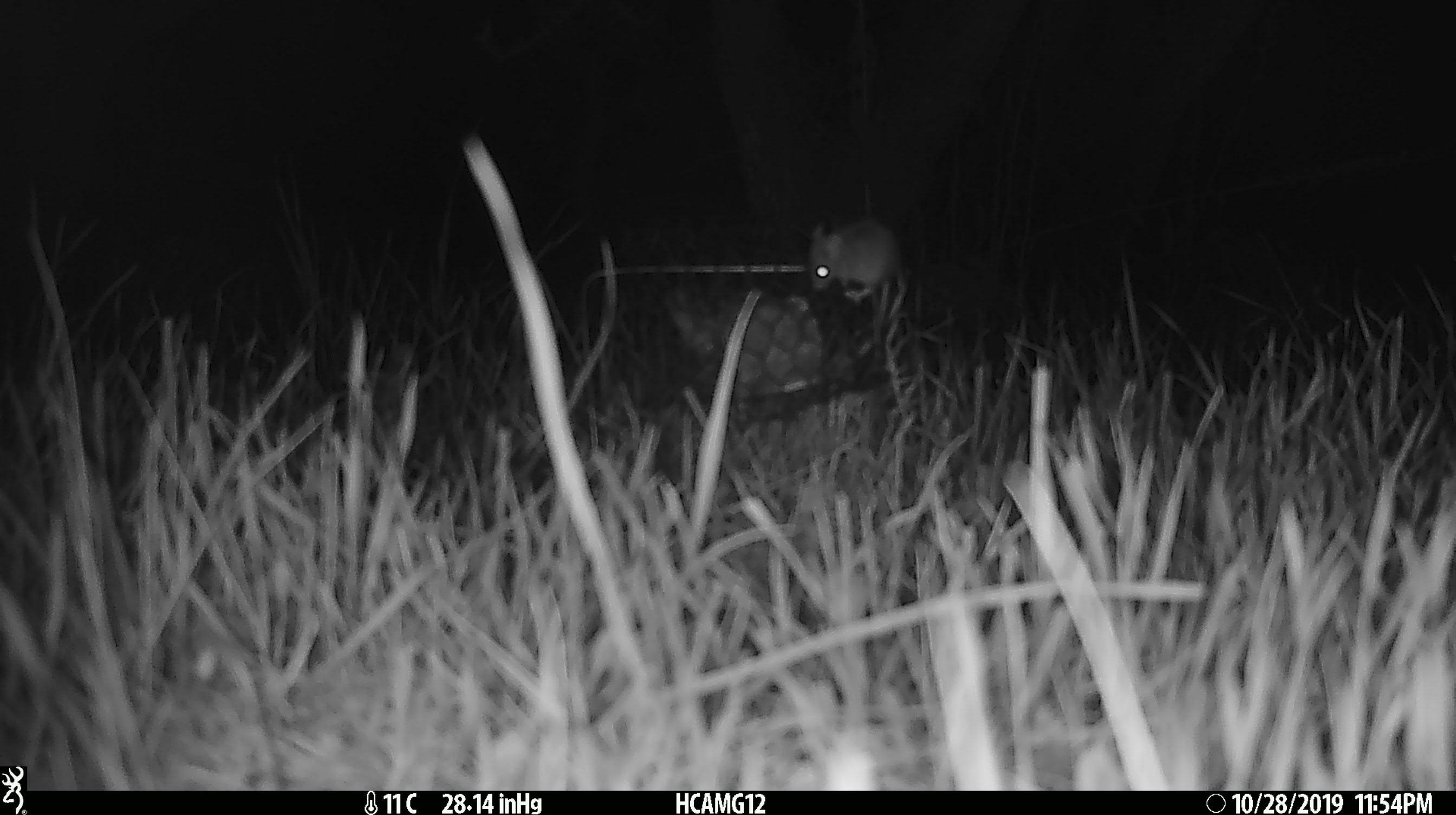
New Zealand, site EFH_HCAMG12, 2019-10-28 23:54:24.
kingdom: Animalia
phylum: Chordata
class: Mammalia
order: Rodentia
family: Muridae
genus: Mus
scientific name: Mus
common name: mouse